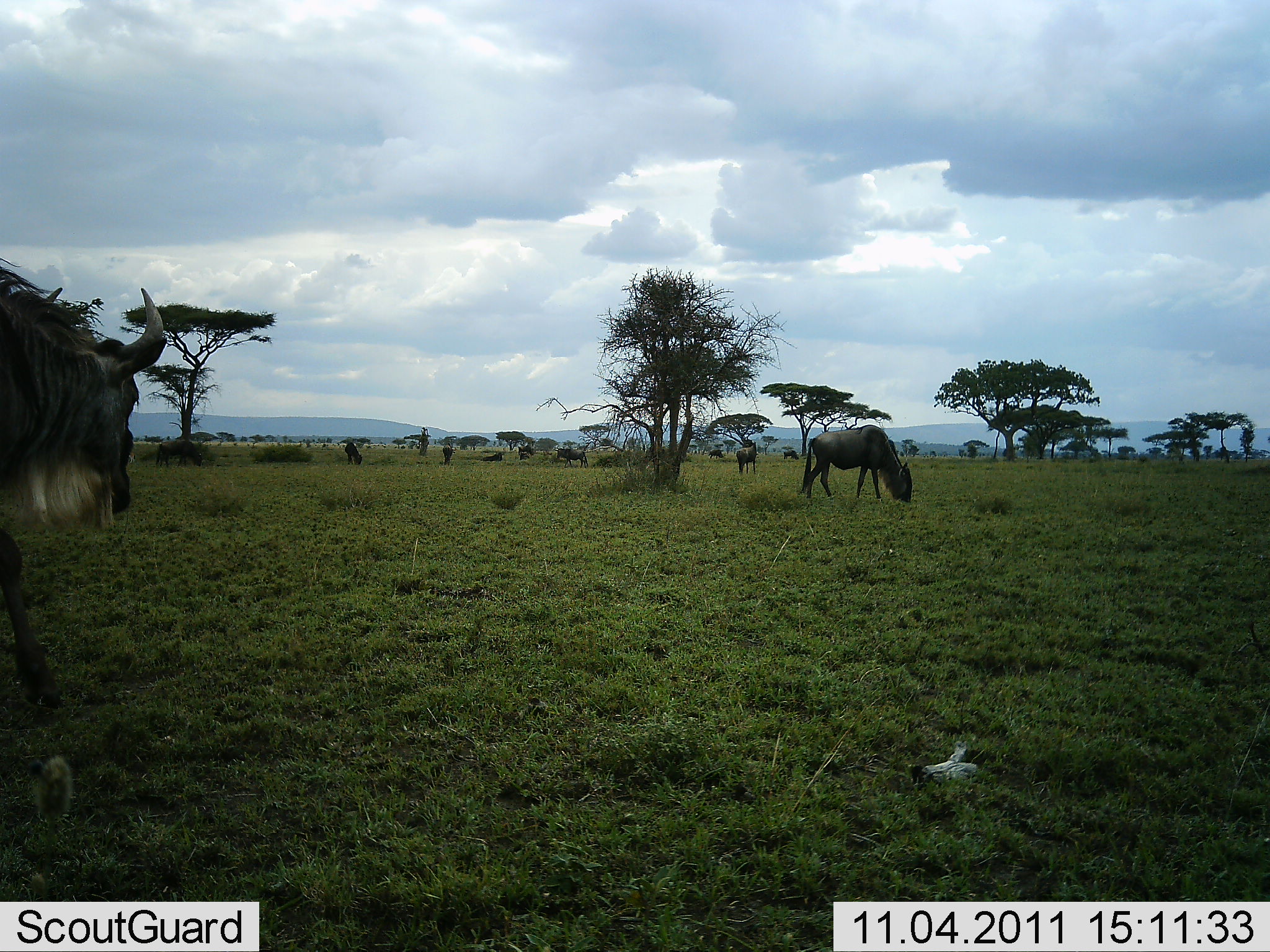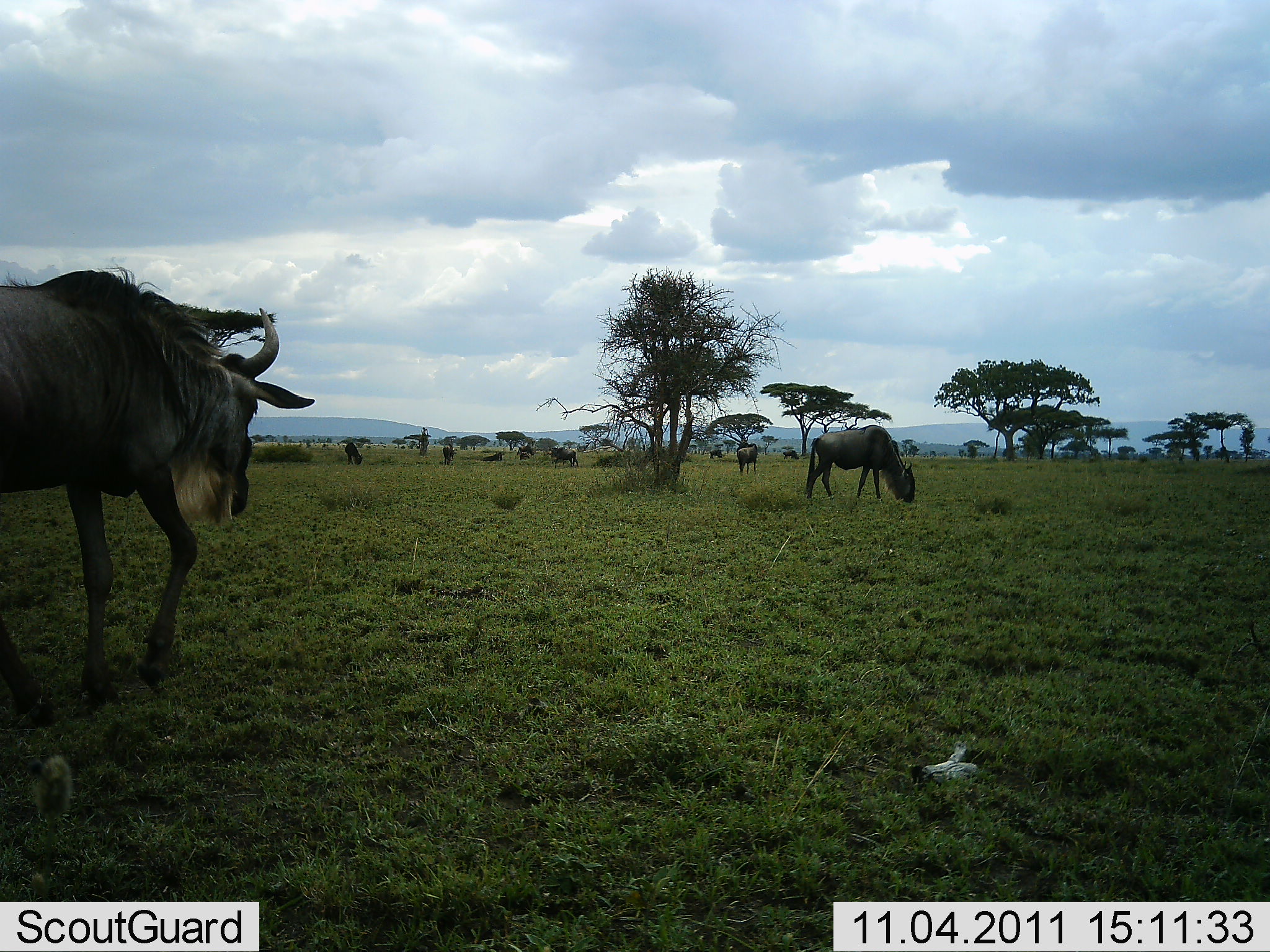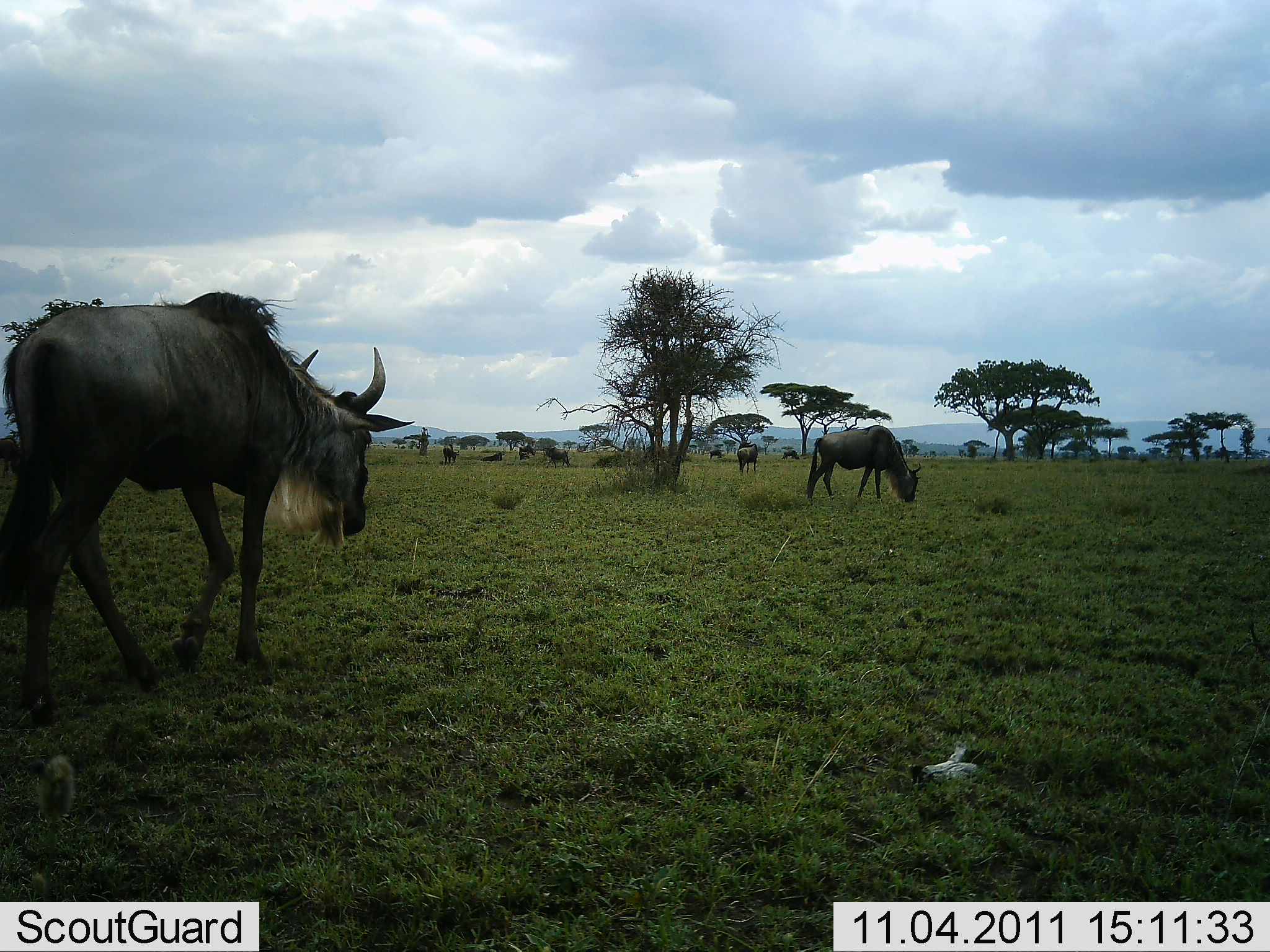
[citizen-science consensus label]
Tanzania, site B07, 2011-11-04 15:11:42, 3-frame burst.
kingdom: Animalia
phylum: Chordata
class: Mammalia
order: Artiodactyla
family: Bovidae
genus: Connochaetes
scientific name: Connochaetes taurinus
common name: blue wildebeest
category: wildebeest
Wildebeest (blue wildebeest) (Connochaetes taurinus), count 8. Behavior (volunteer vote fractions): standing 33%, resting 8%, moving 75%, interacting 0%. Young present (vote fraction): 0%. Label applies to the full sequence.